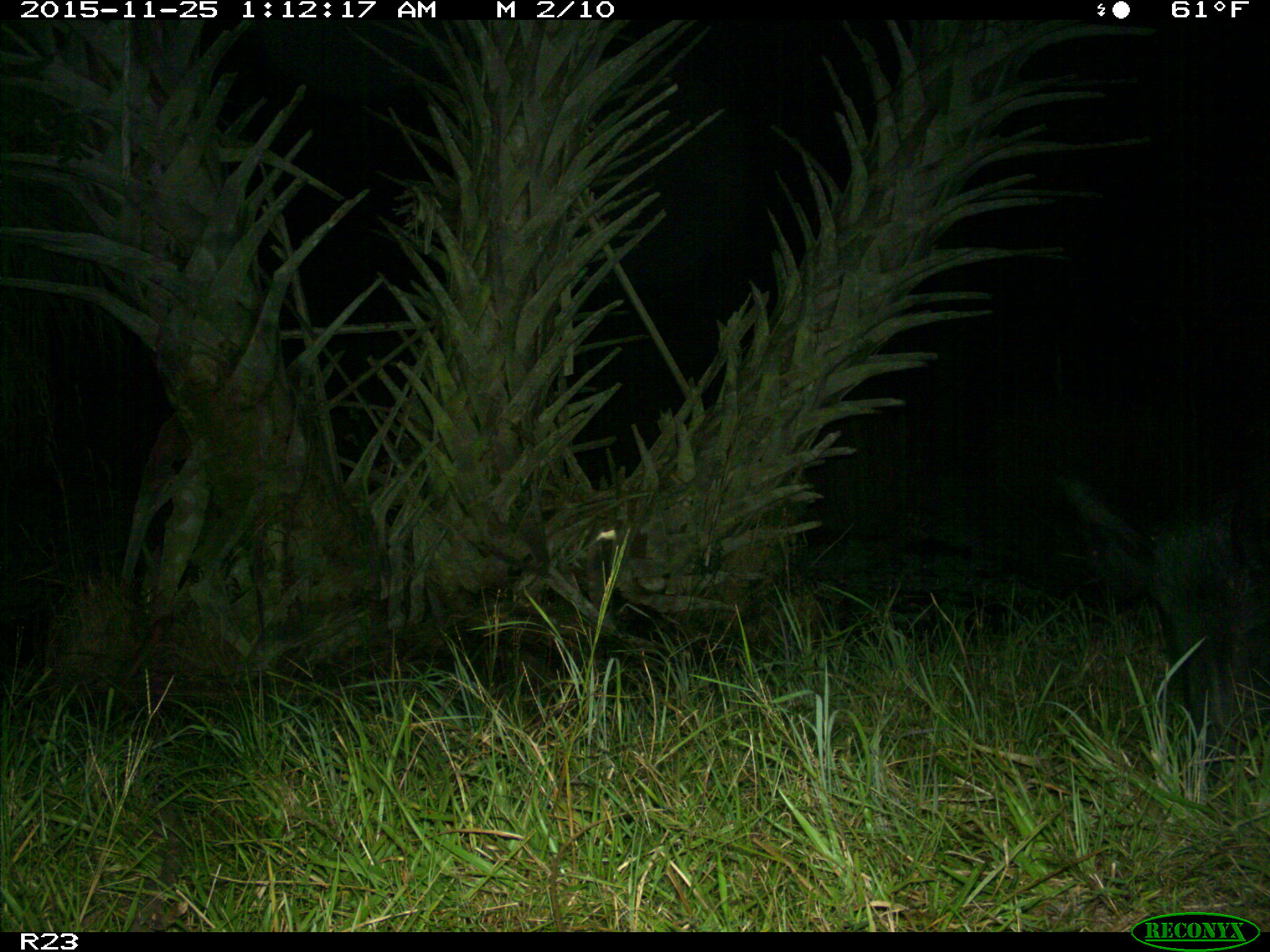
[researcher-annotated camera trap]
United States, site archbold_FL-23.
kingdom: Animalia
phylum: Chordata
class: Mammalia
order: Artiodactyla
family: Suidae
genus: Sus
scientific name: Sus scrofa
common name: wild boar